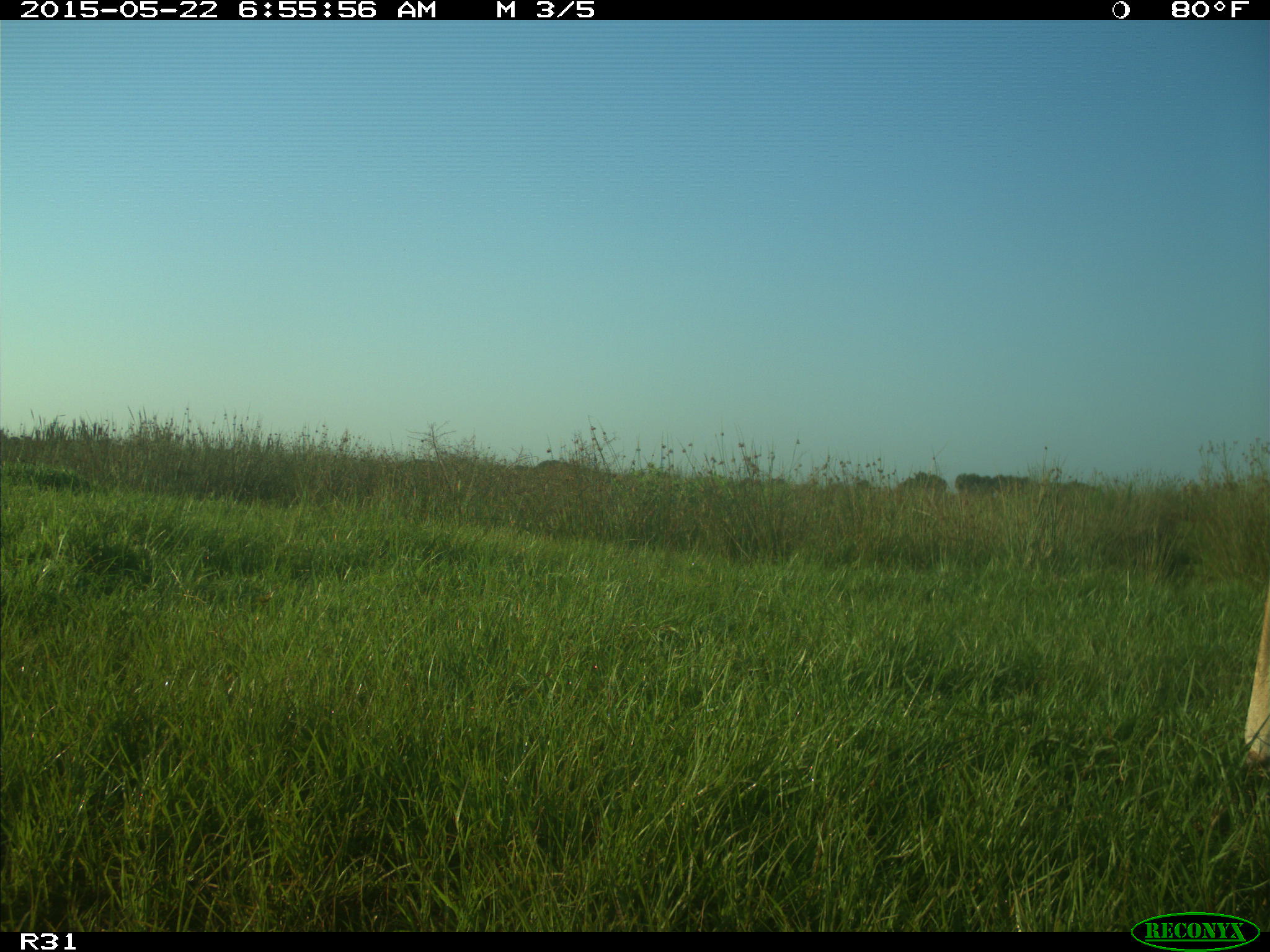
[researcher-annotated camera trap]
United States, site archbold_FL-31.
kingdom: Animalia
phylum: Chordata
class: Mammalia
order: Artiodactyla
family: Bovidae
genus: Bos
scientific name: Bos taurus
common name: domestic cow